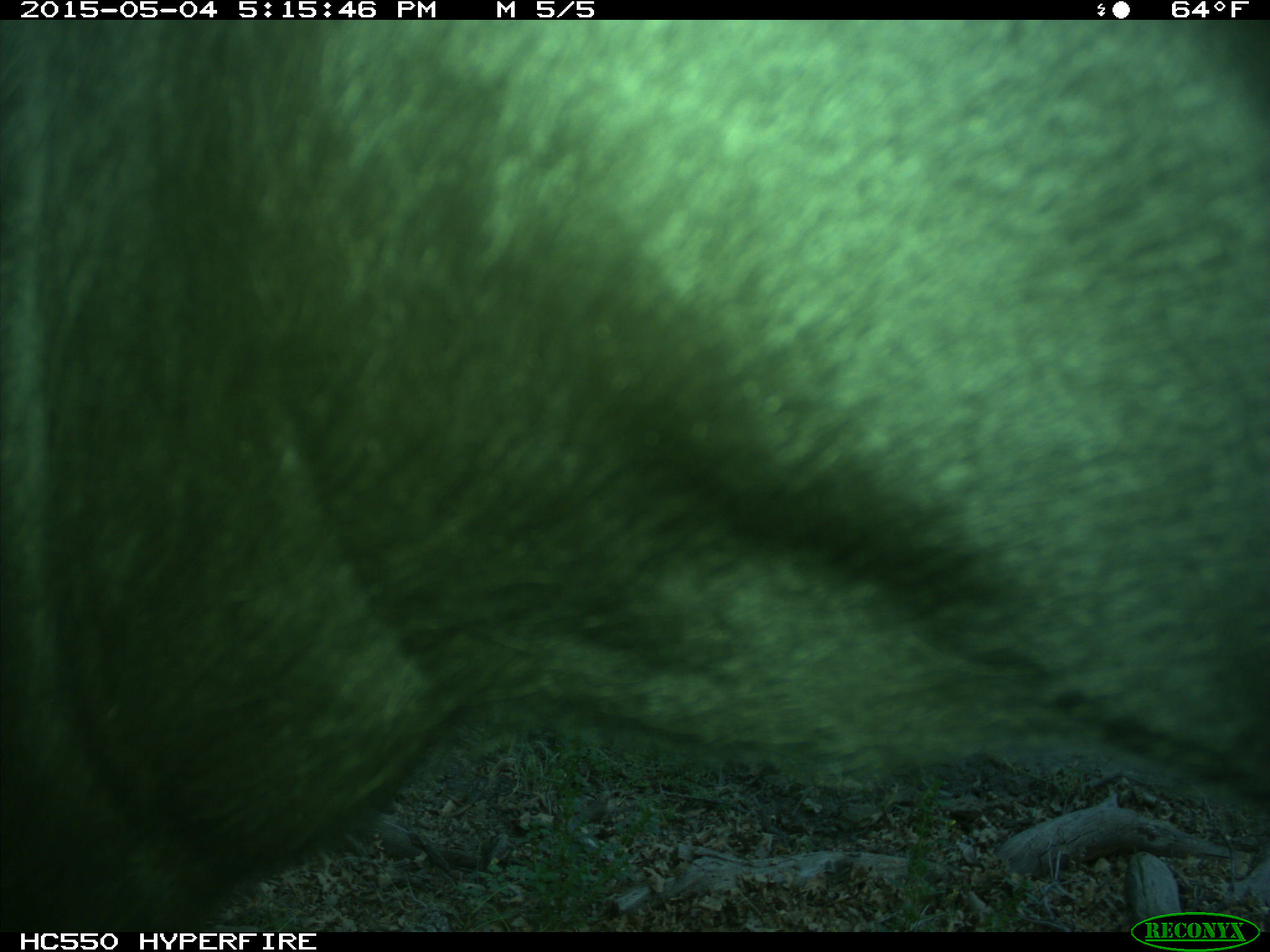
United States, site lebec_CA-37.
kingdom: Animalia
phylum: Chordata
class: Mammalia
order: Artiodactyla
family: Bovidae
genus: Bos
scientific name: Bos taurus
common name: domestic cow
Bos taurus (domestic cow).